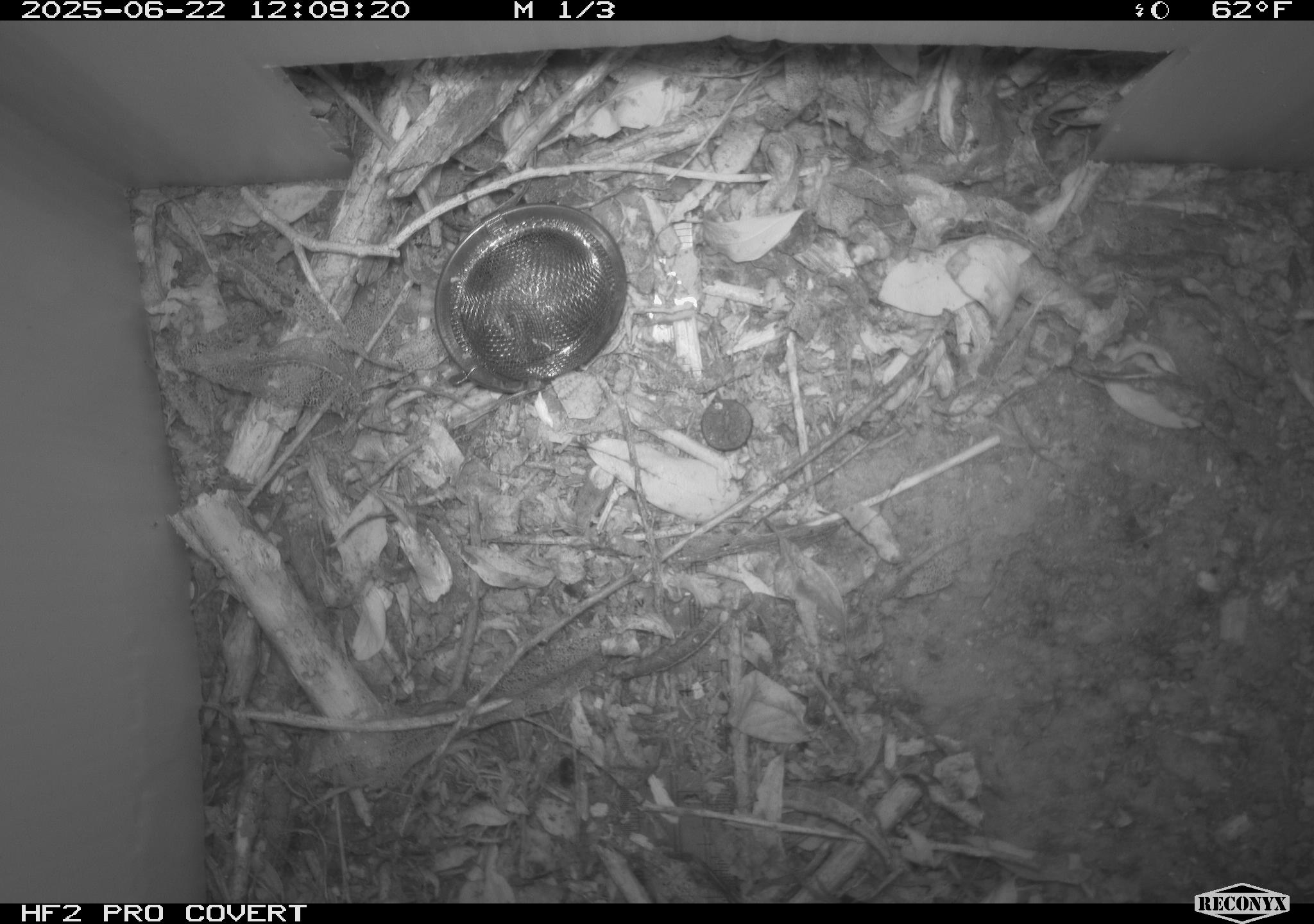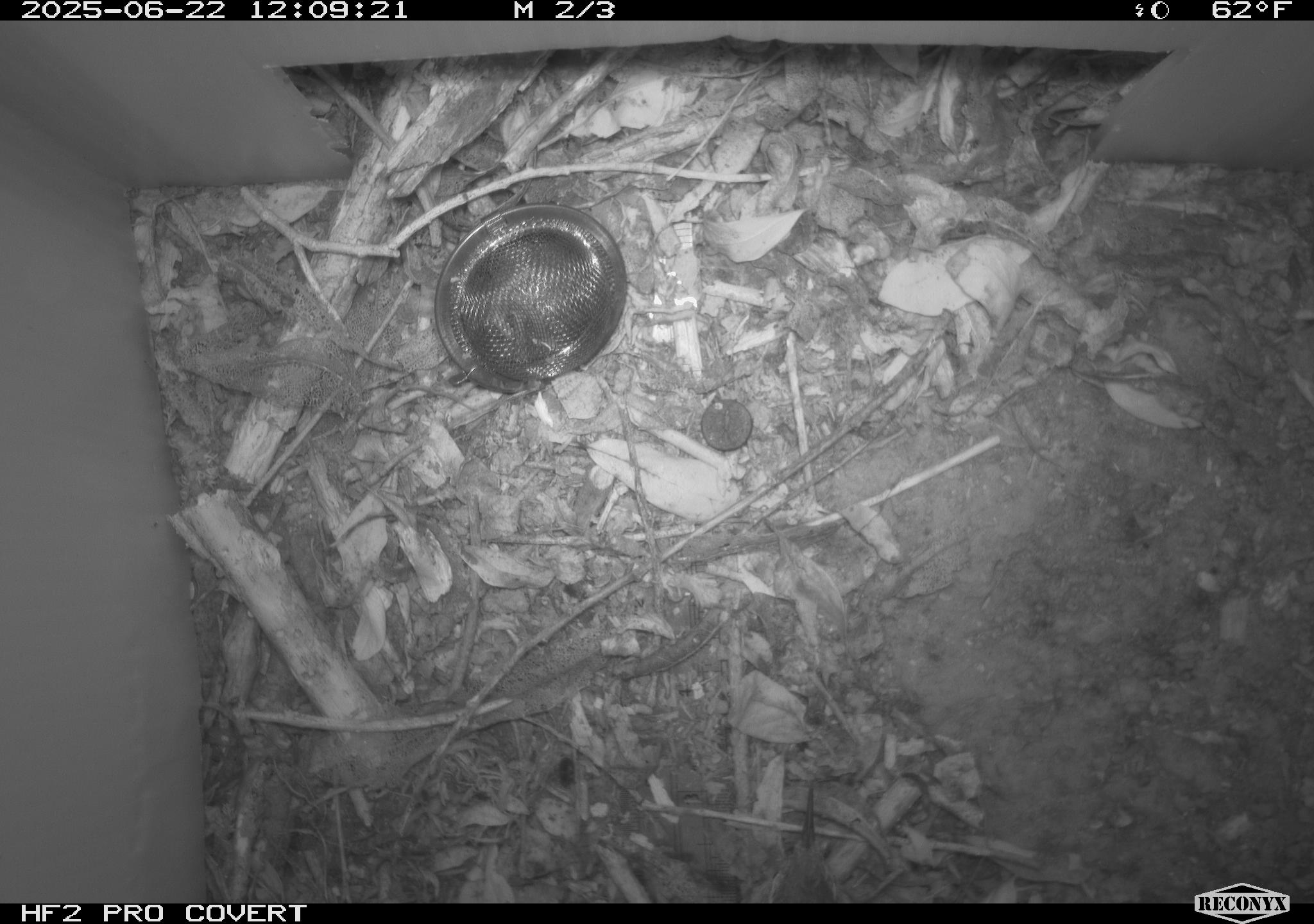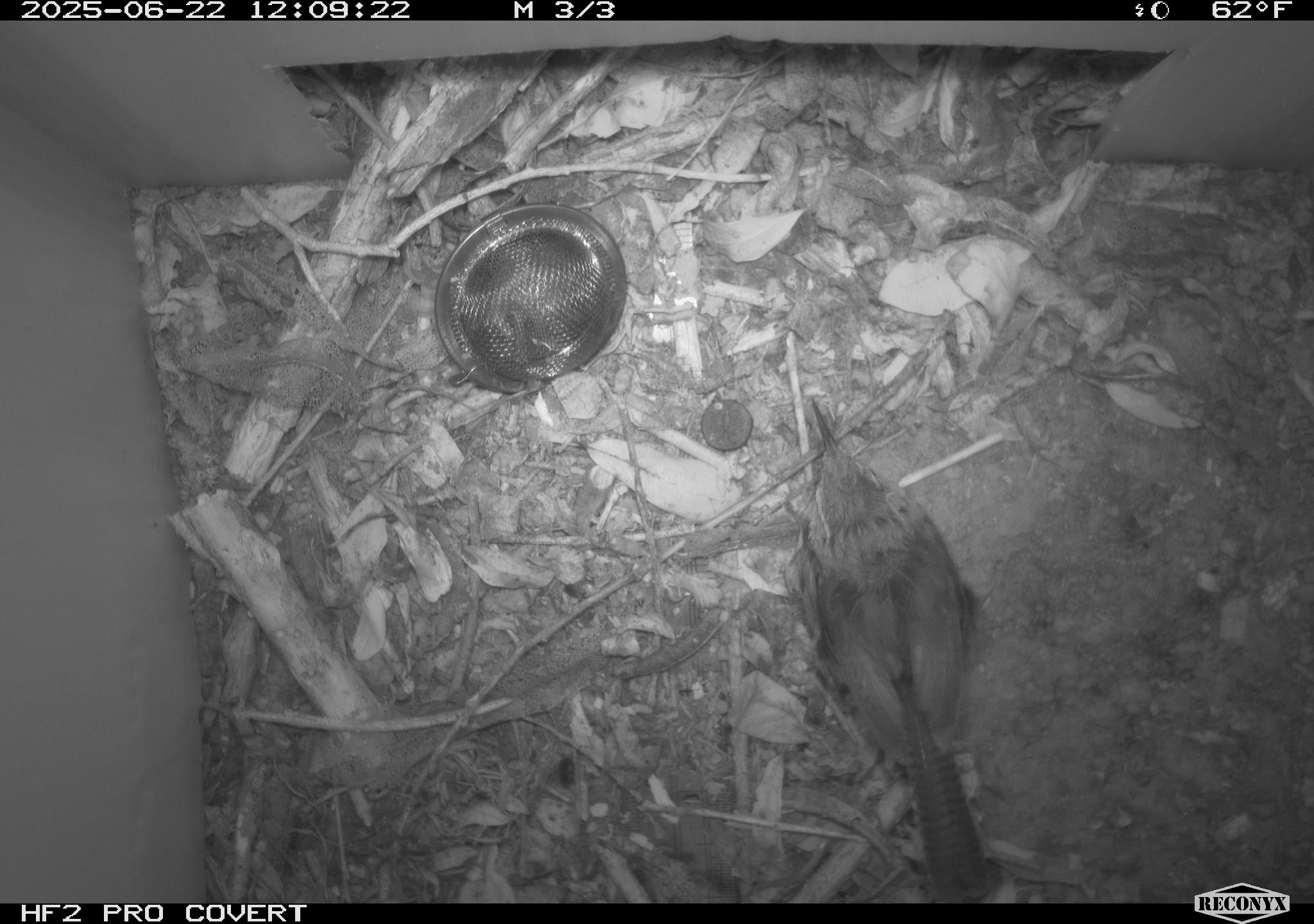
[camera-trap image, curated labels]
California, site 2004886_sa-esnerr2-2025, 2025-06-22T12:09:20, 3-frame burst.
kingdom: Animalia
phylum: Chordata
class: Aves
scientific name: Aves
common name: bird